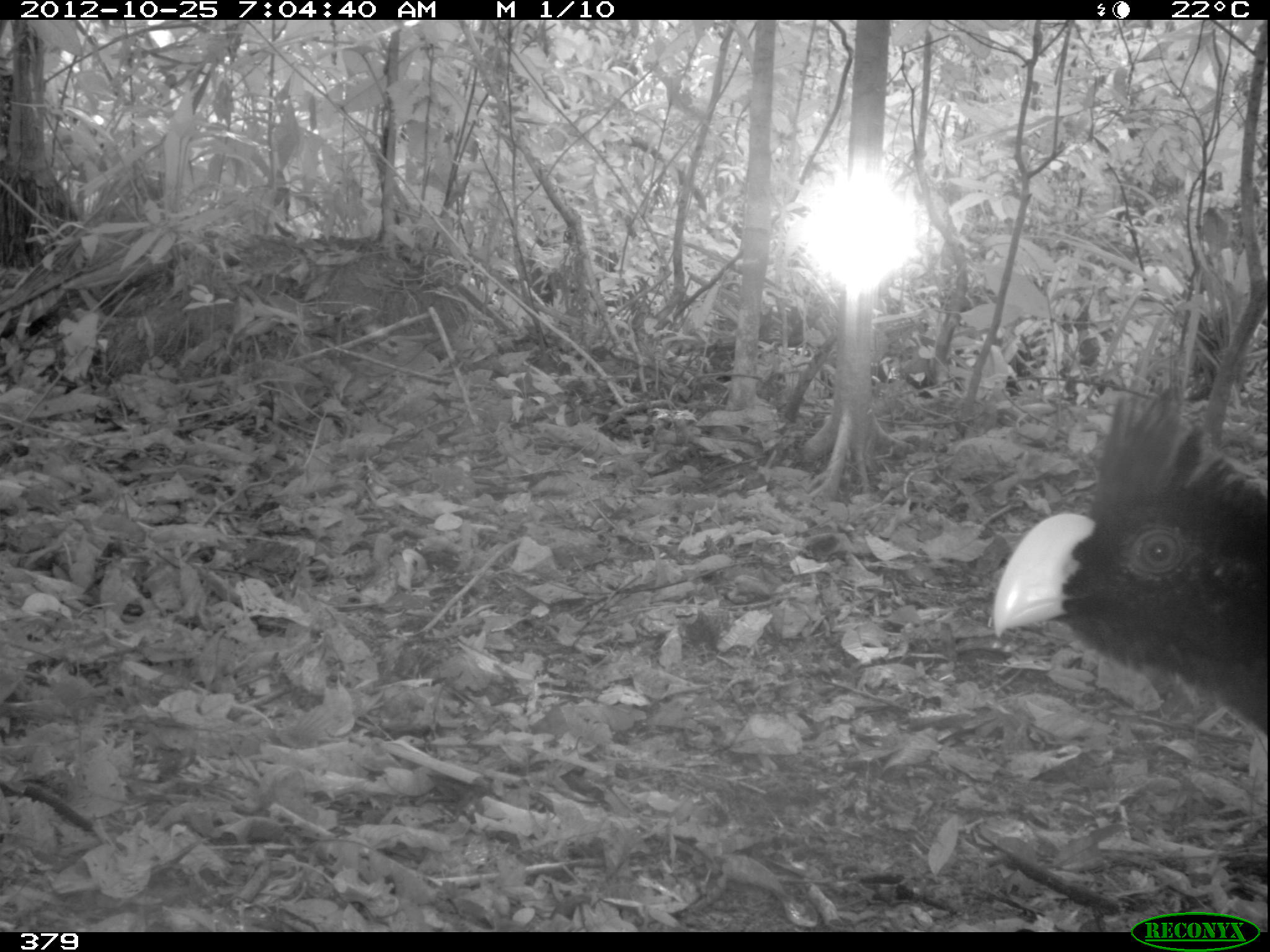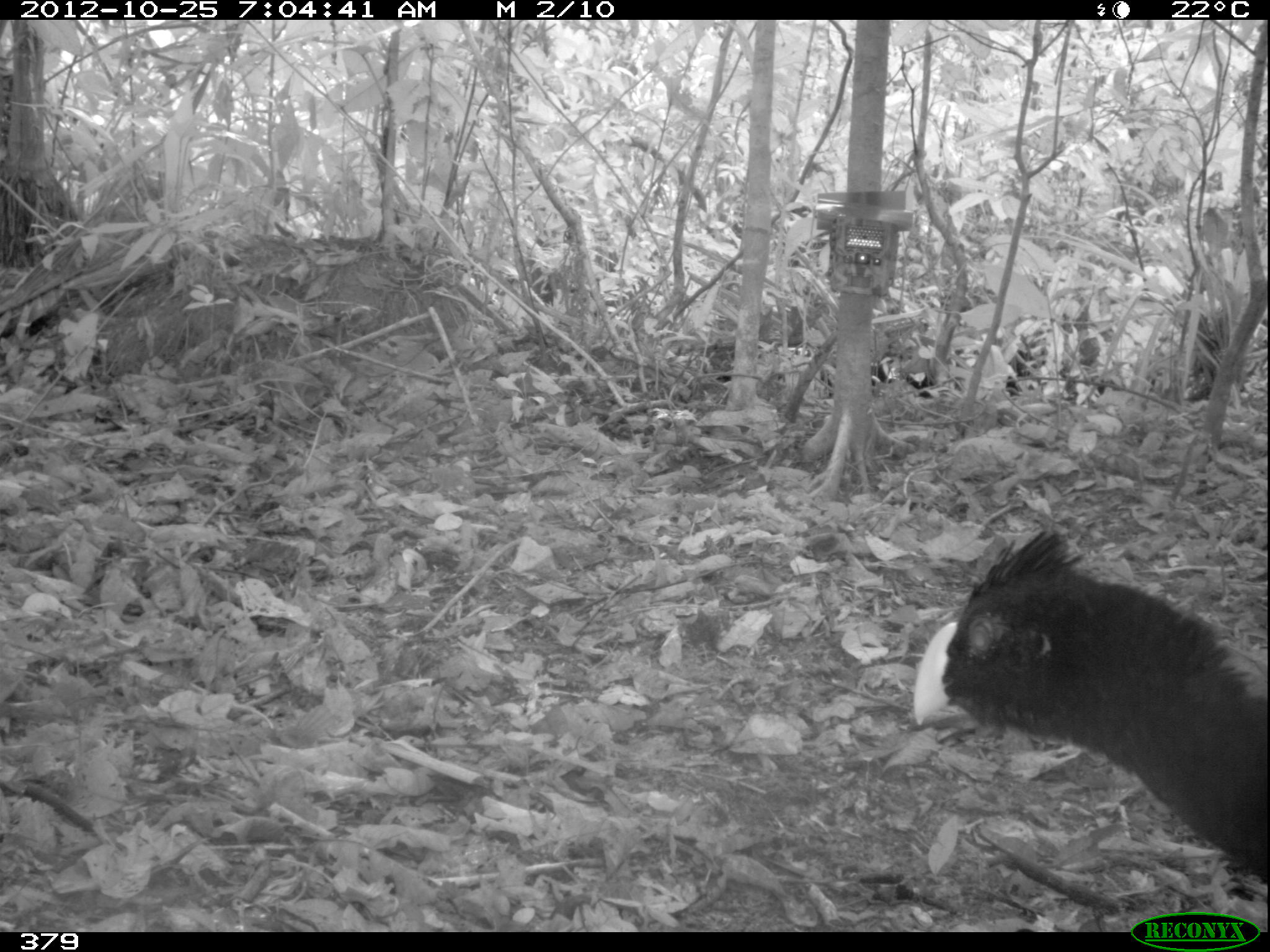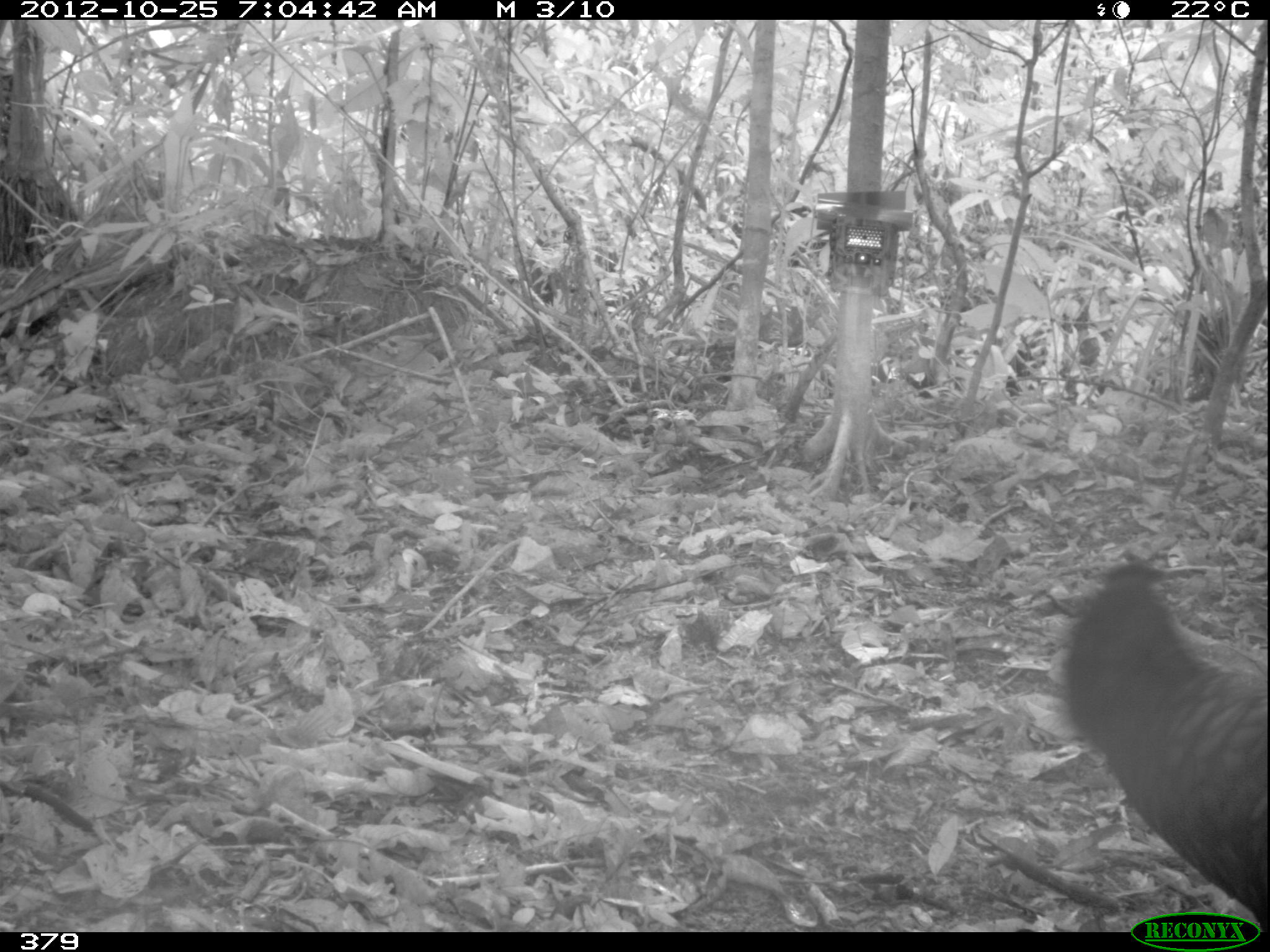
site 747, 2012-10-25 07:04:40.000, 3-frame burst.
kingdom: Animalia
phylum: Chordata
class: Aves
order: Galliformes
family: Cracidae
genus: Mitu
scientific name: Mitu tuberosum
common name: razor-billed curassow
Mitu tuberosum (razor-billed curassow).